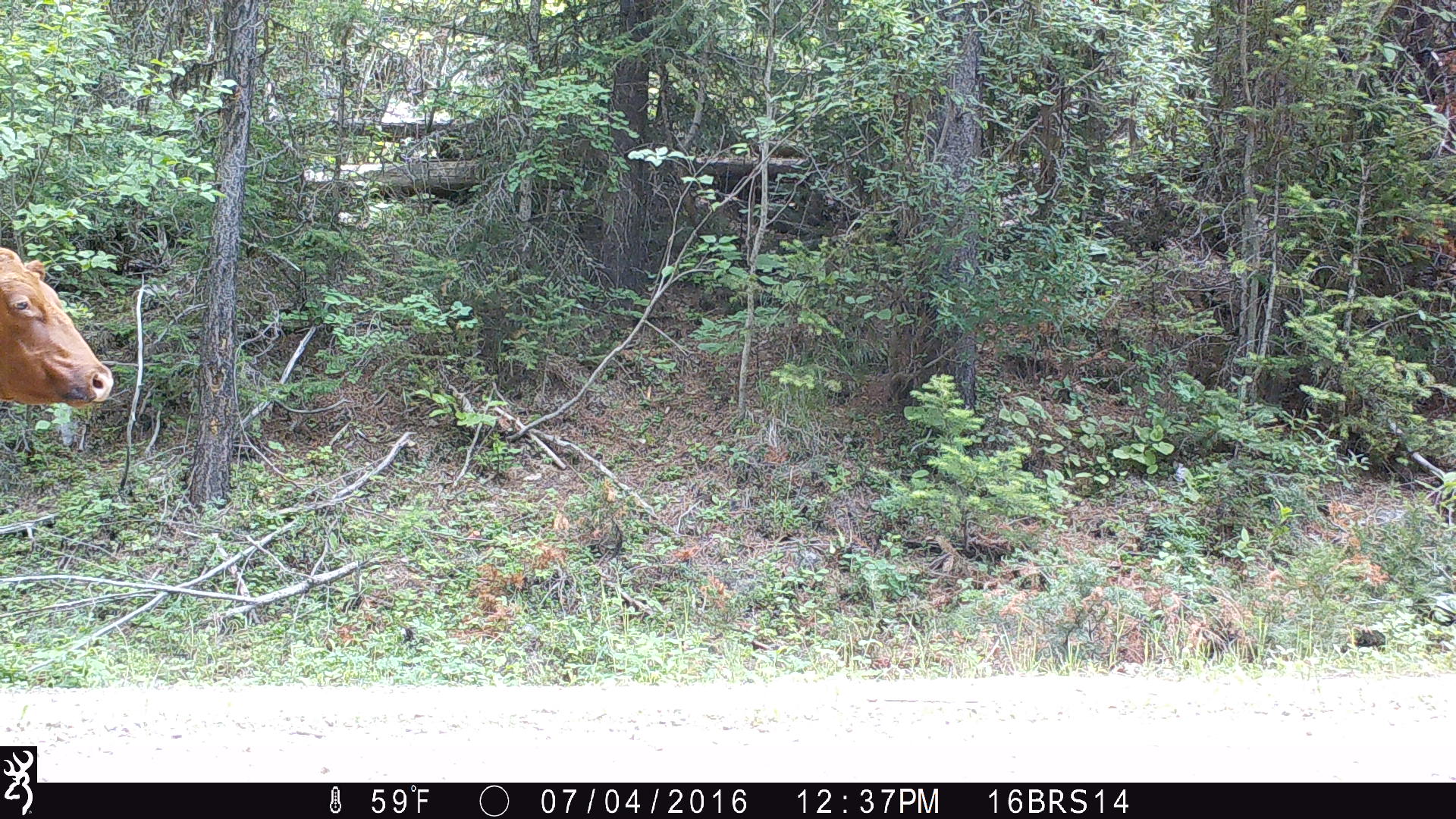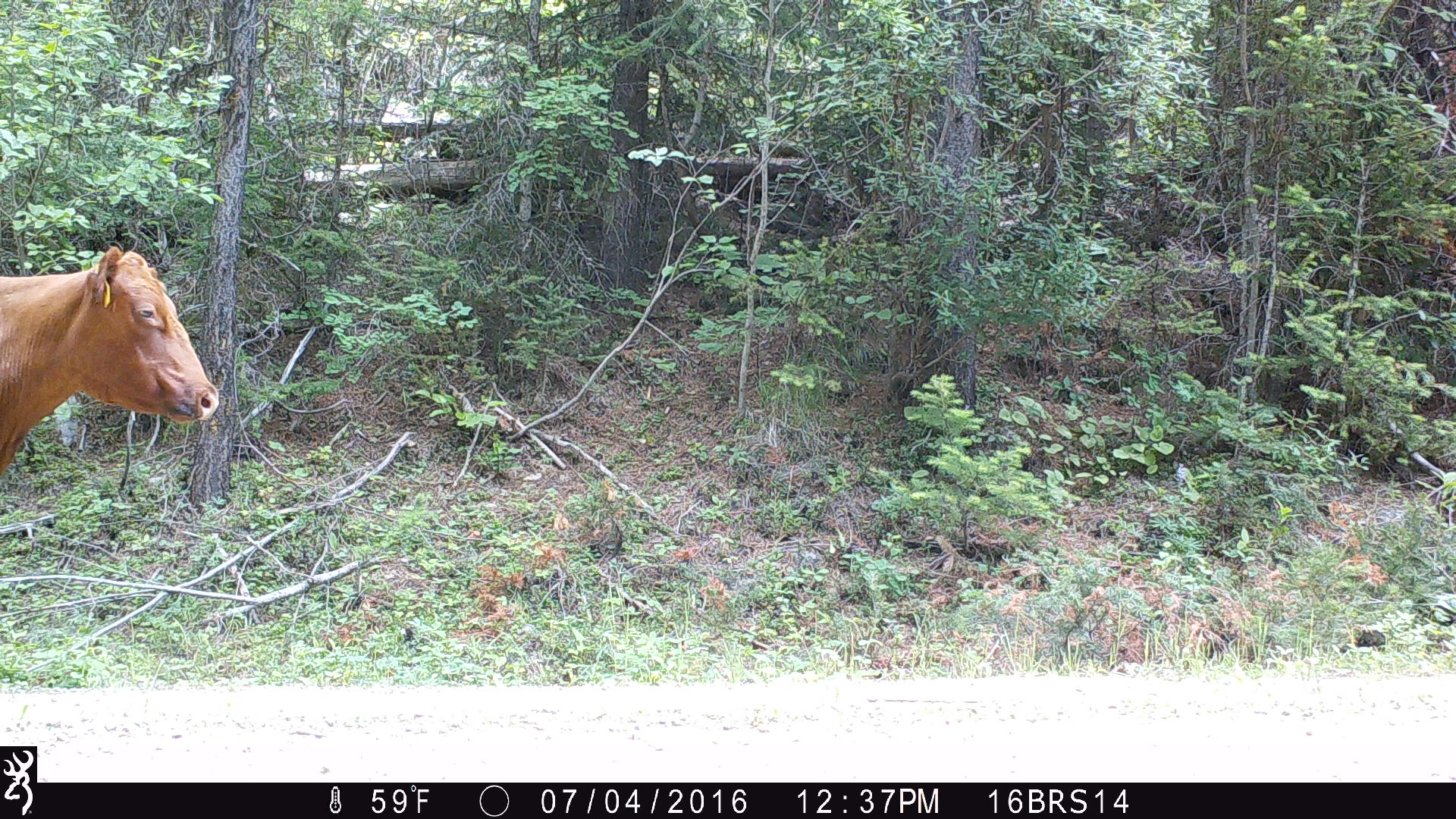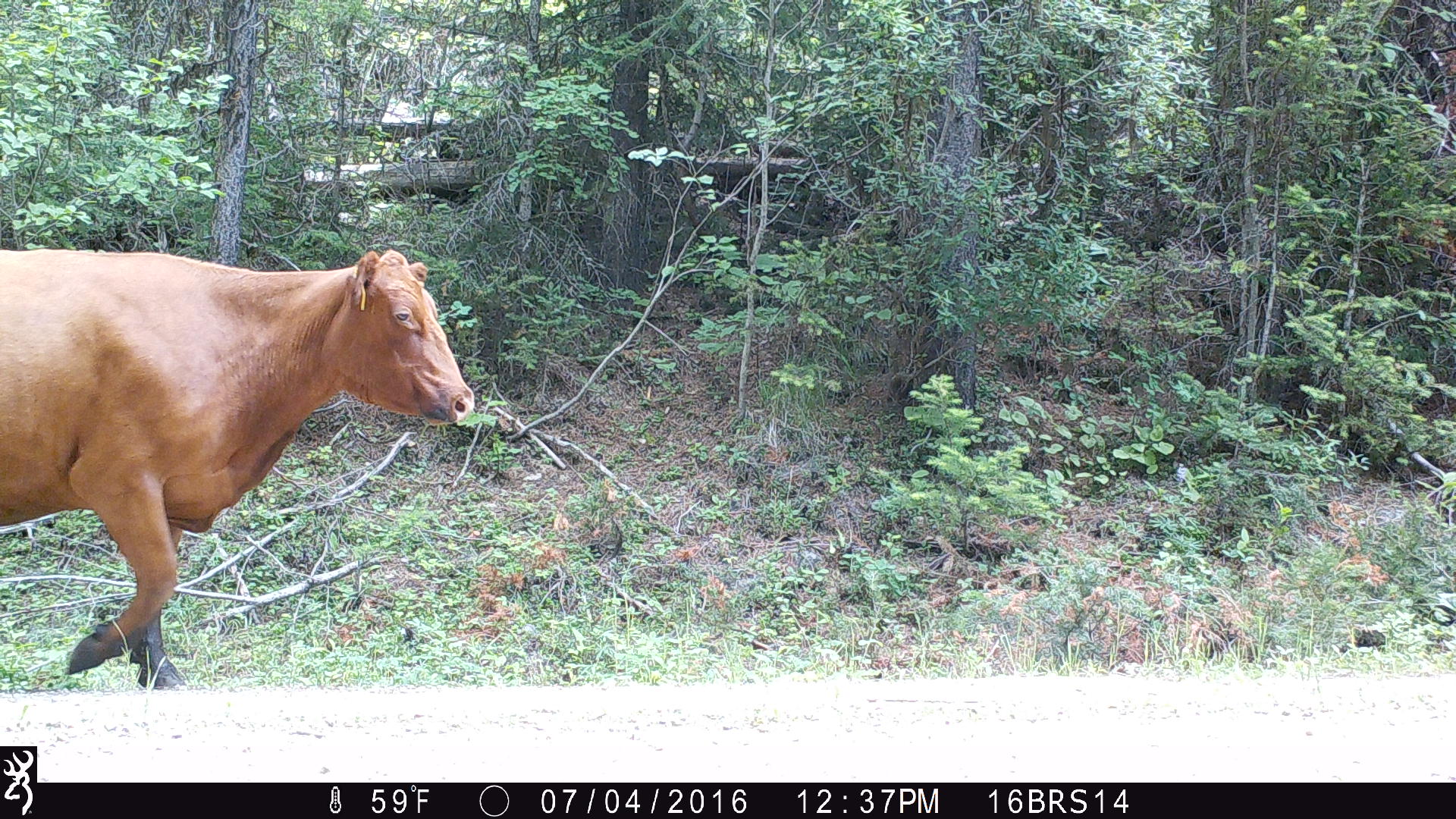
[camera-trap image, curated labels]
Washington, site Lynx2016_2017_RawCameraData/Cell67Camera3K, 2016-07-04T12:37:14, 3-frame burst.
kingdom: Animalia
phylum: Chordata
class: Mammalia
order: Artiodactyla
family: Bovidae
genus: Bos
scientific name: Bos taurus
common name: domestic cattle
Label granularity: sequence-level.